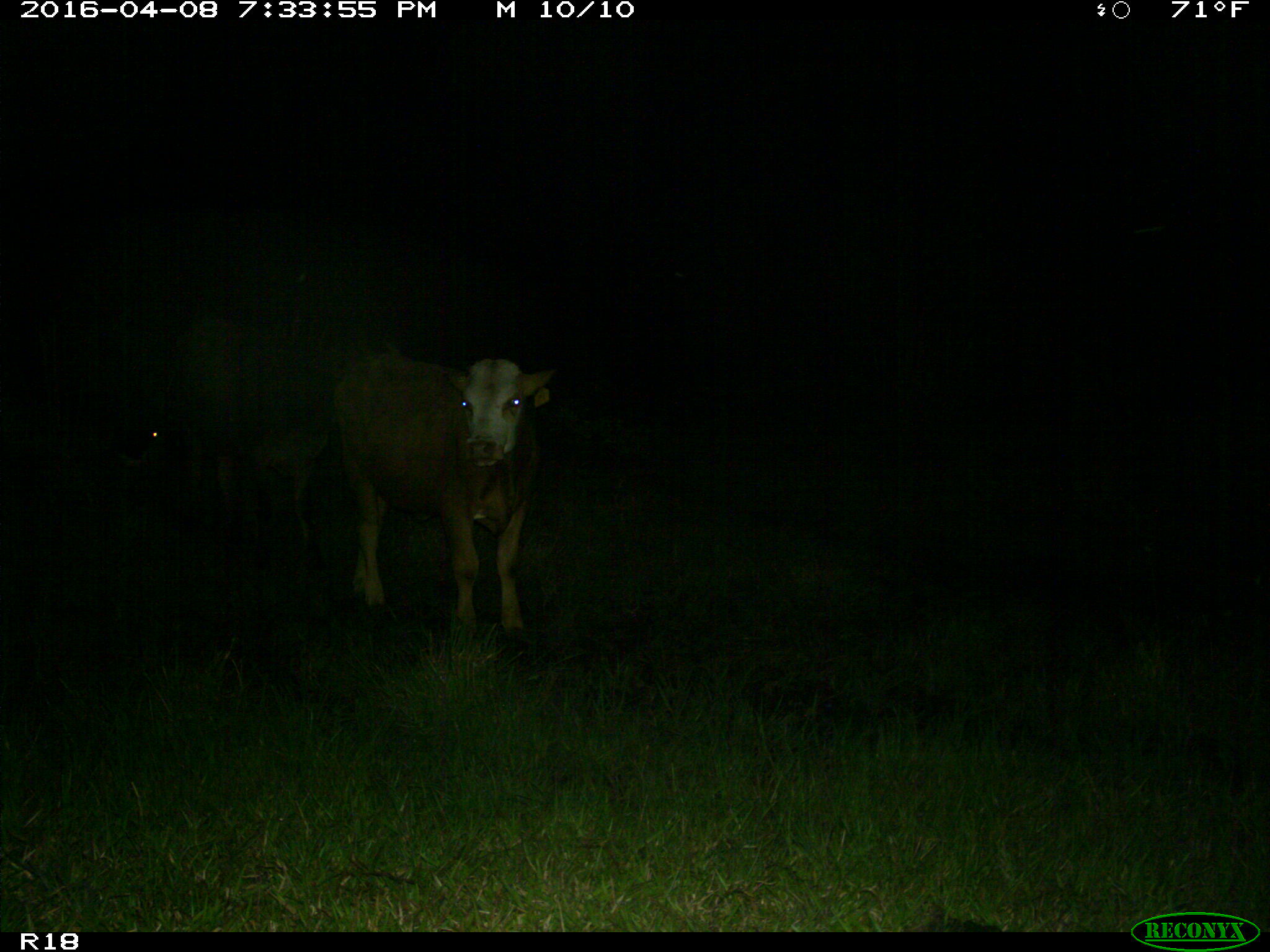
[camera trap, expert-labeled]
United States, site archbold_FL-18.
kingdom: Animalia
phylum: Chordata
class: Mammalia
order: Artiodactyla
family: Bovidae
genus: Bos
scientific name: Bos taurus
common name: domestic cow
Bos taurus (domestic cow).